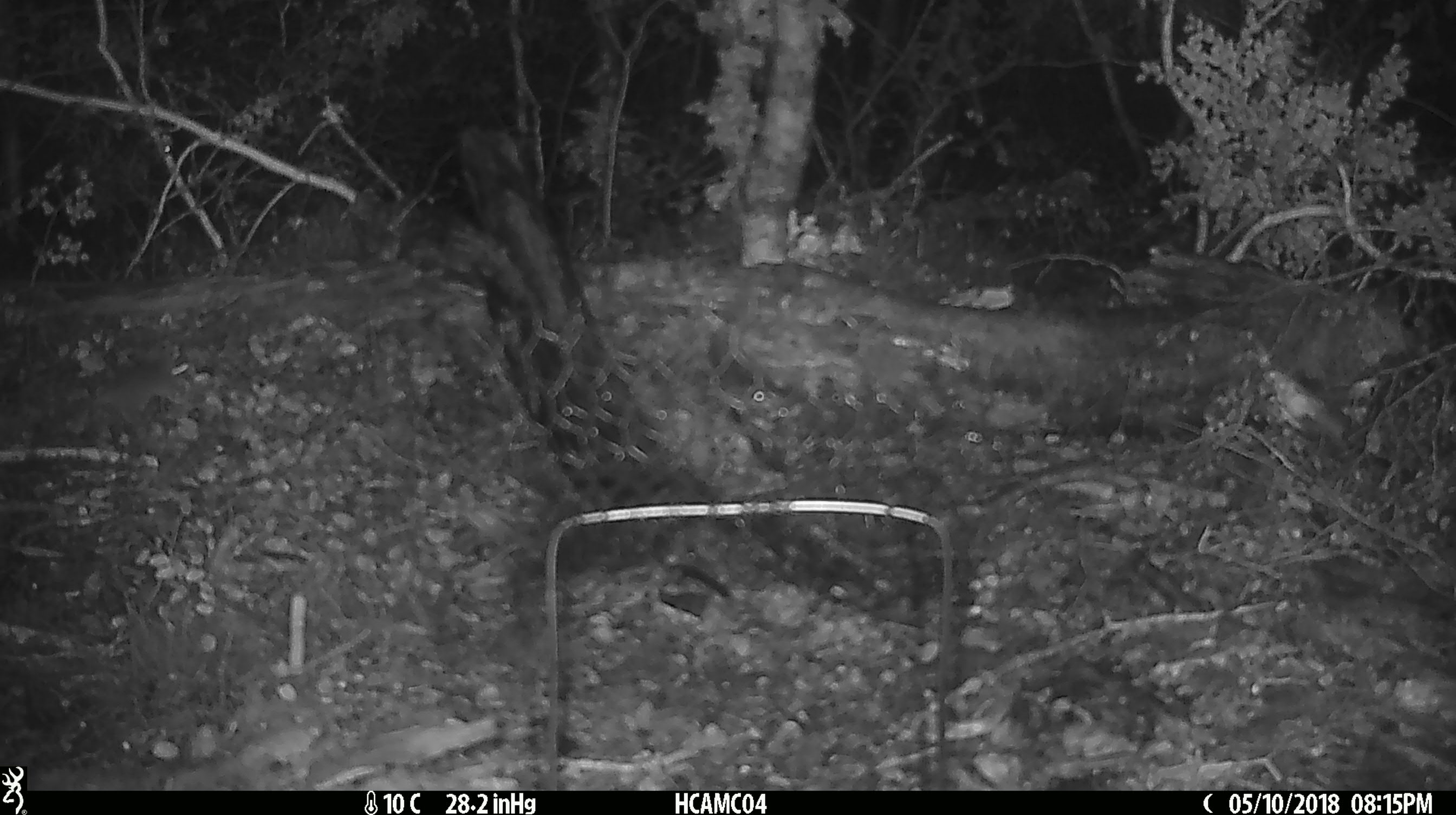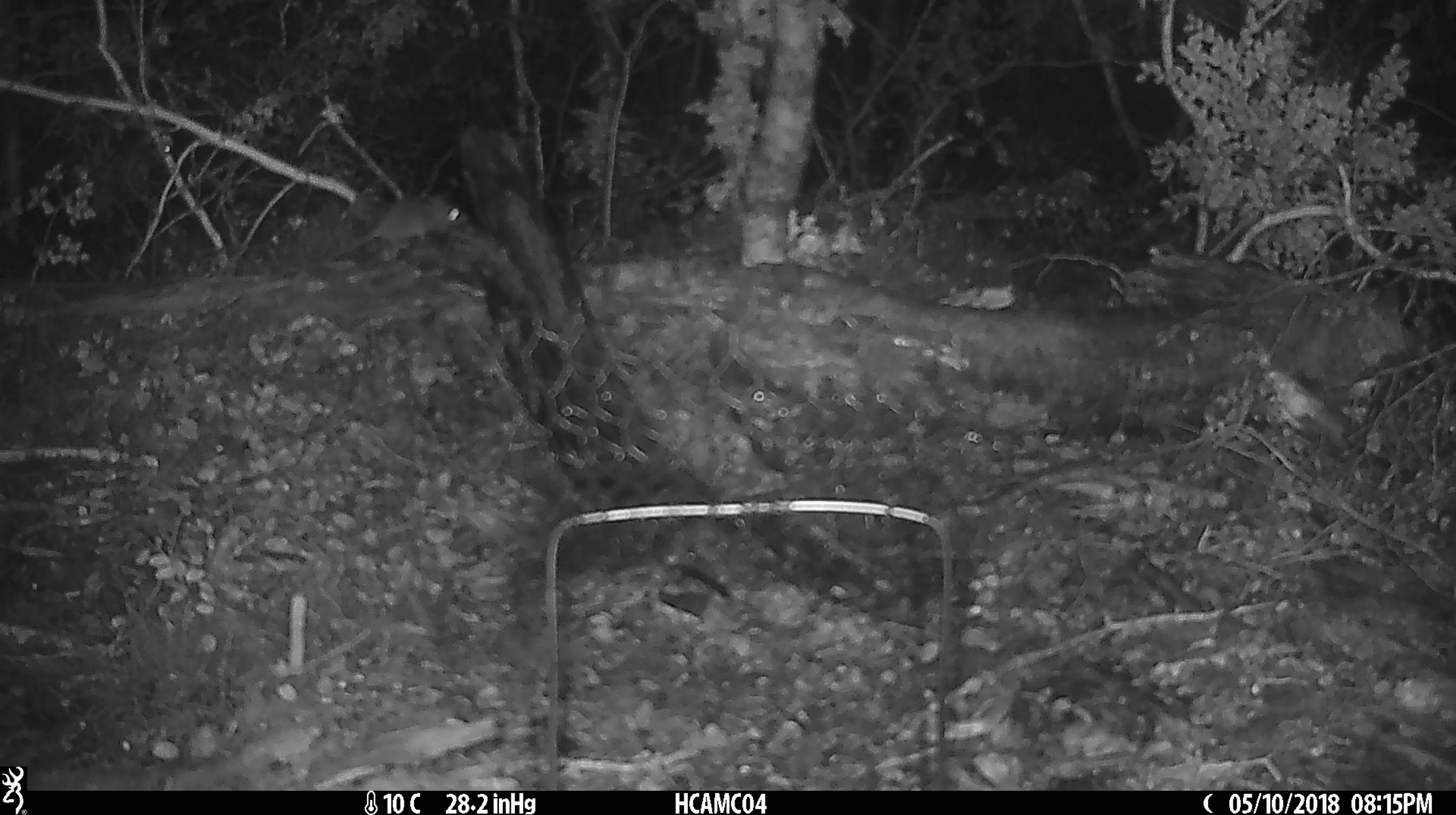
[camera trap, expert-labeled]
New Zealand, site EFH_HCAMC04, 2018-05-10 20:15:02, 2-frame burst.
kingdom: Animalia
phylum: Chordata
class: Mammalia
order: Rodentia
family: Muridae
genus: Mus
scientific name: Mus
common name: mouse